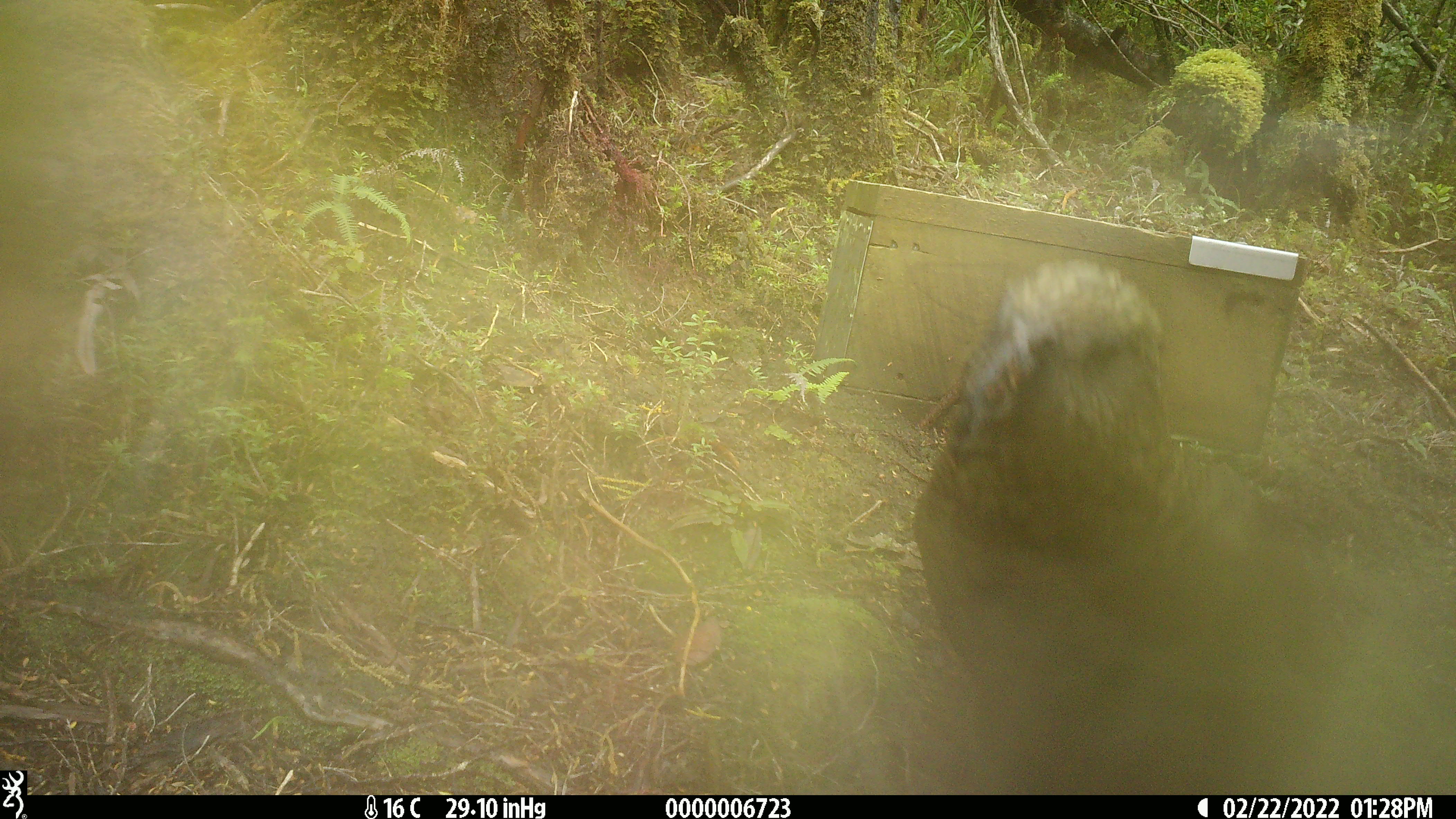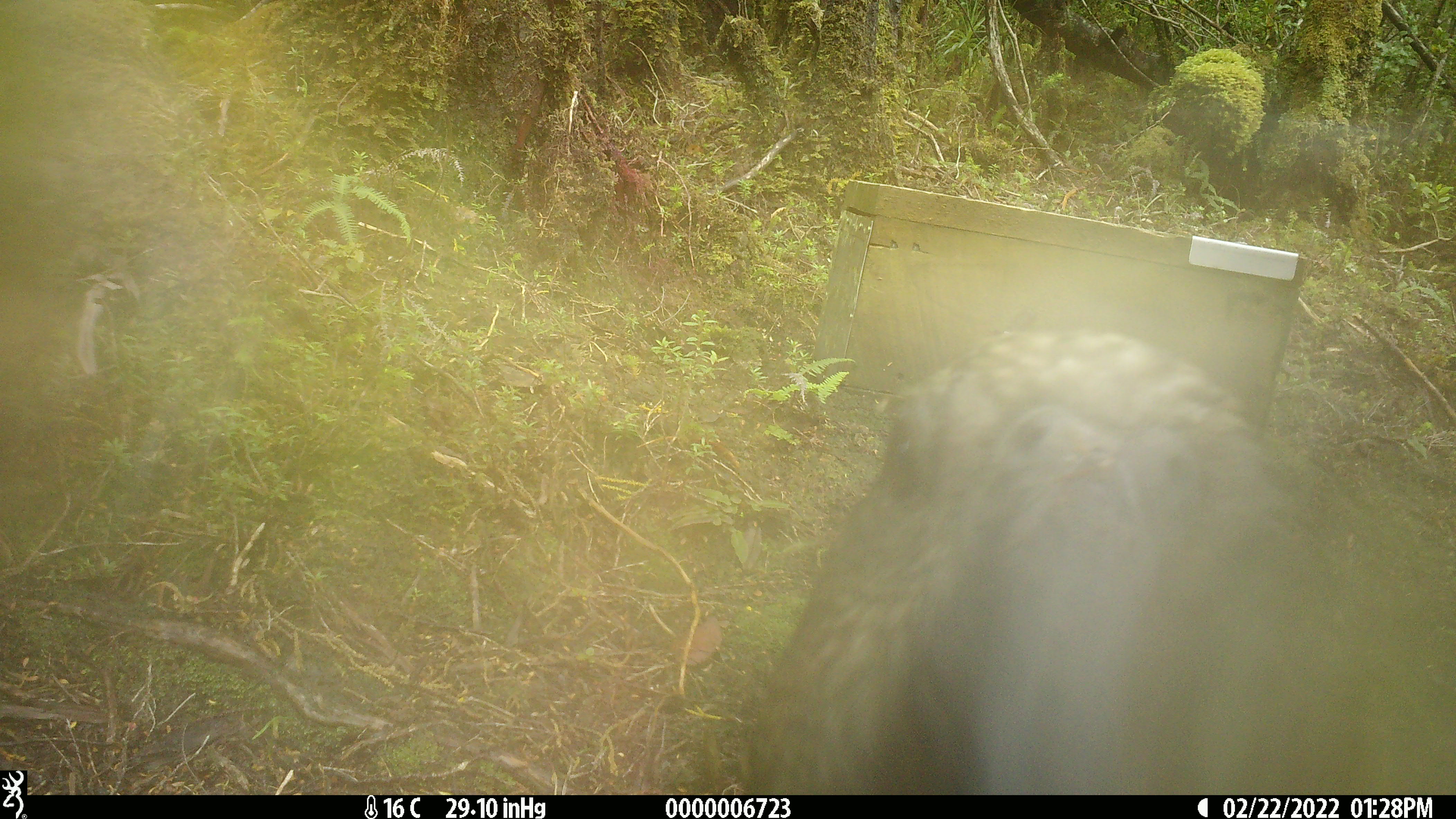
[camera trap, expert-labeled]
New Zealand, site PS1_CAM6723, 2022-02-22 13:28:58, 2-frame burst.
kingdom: Animalia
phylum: Chordata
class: Aves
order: Psittaciformes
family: Strigopidae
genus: Nestor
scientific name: Nestor notabilis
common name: kea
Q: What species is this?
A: Kea (Nestor notabilis).